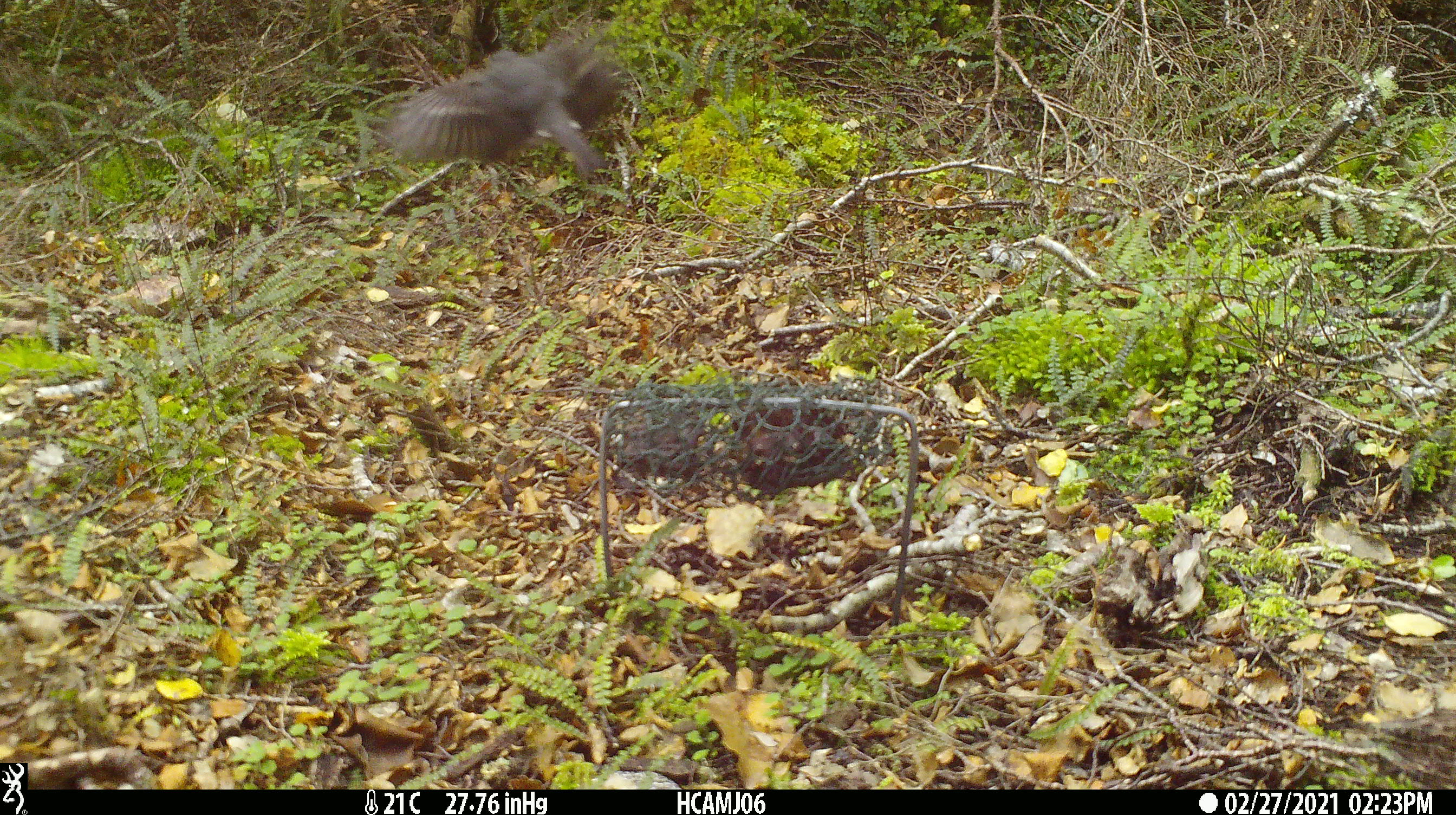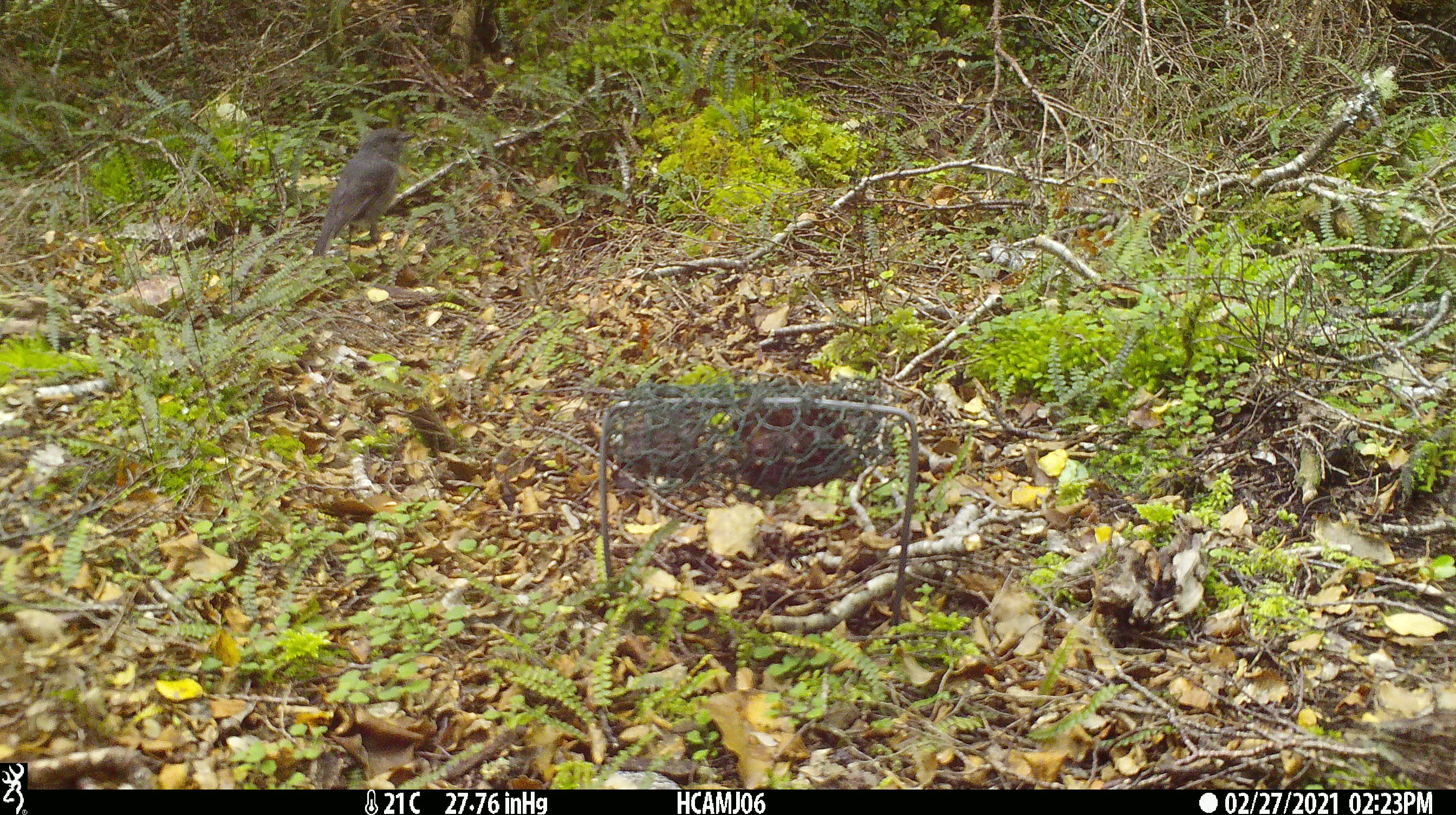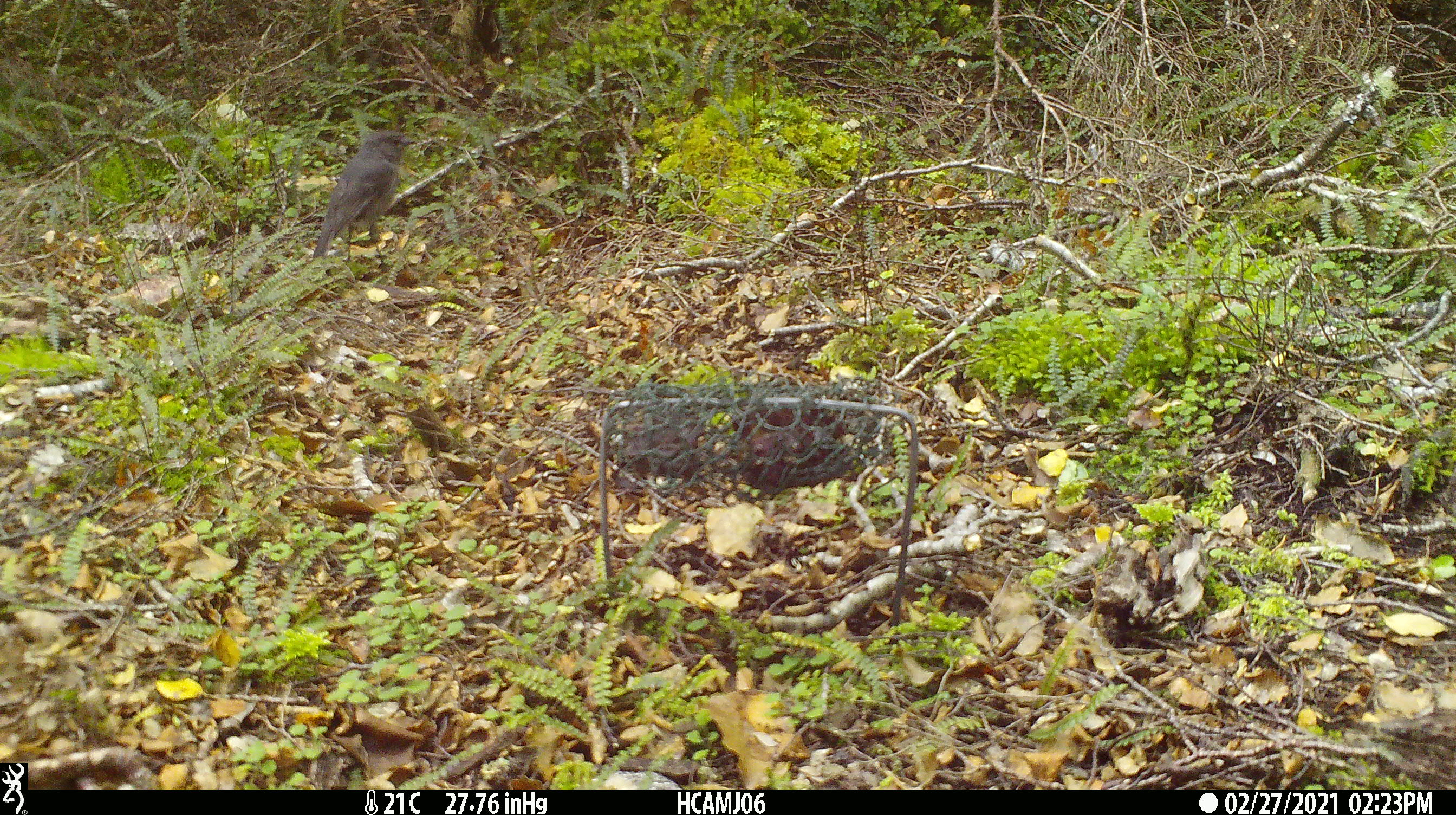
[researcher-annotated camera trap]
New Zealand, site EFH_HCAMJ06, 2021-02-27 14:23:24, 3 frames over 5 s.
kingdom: Animalia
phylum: Chordata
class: Aves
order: Passeriformes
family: Petroicidae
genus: Petroica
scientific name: Petroica australis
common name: new zealand robin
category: robin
Robin (new zealand robin) (Petroica australis).